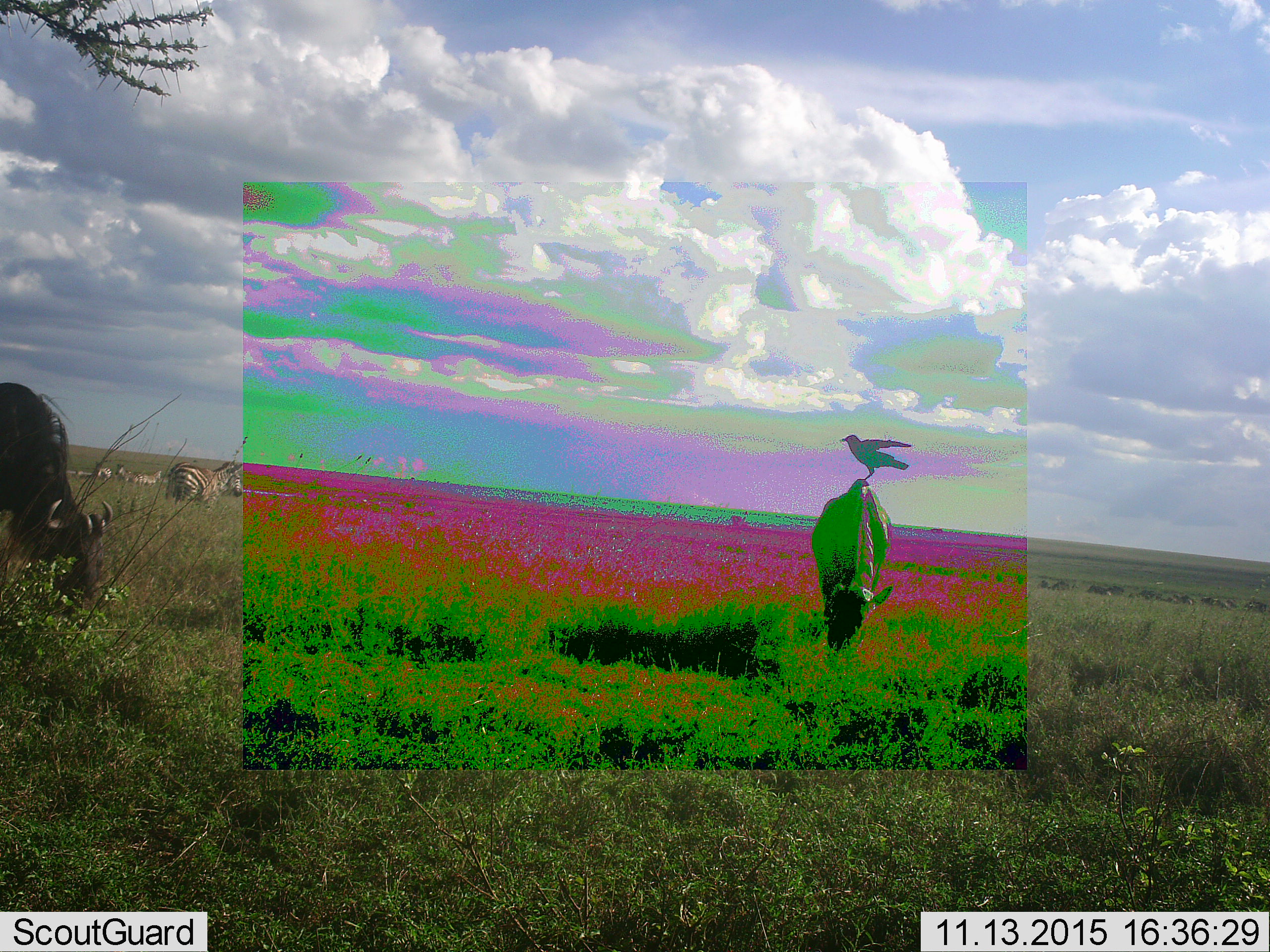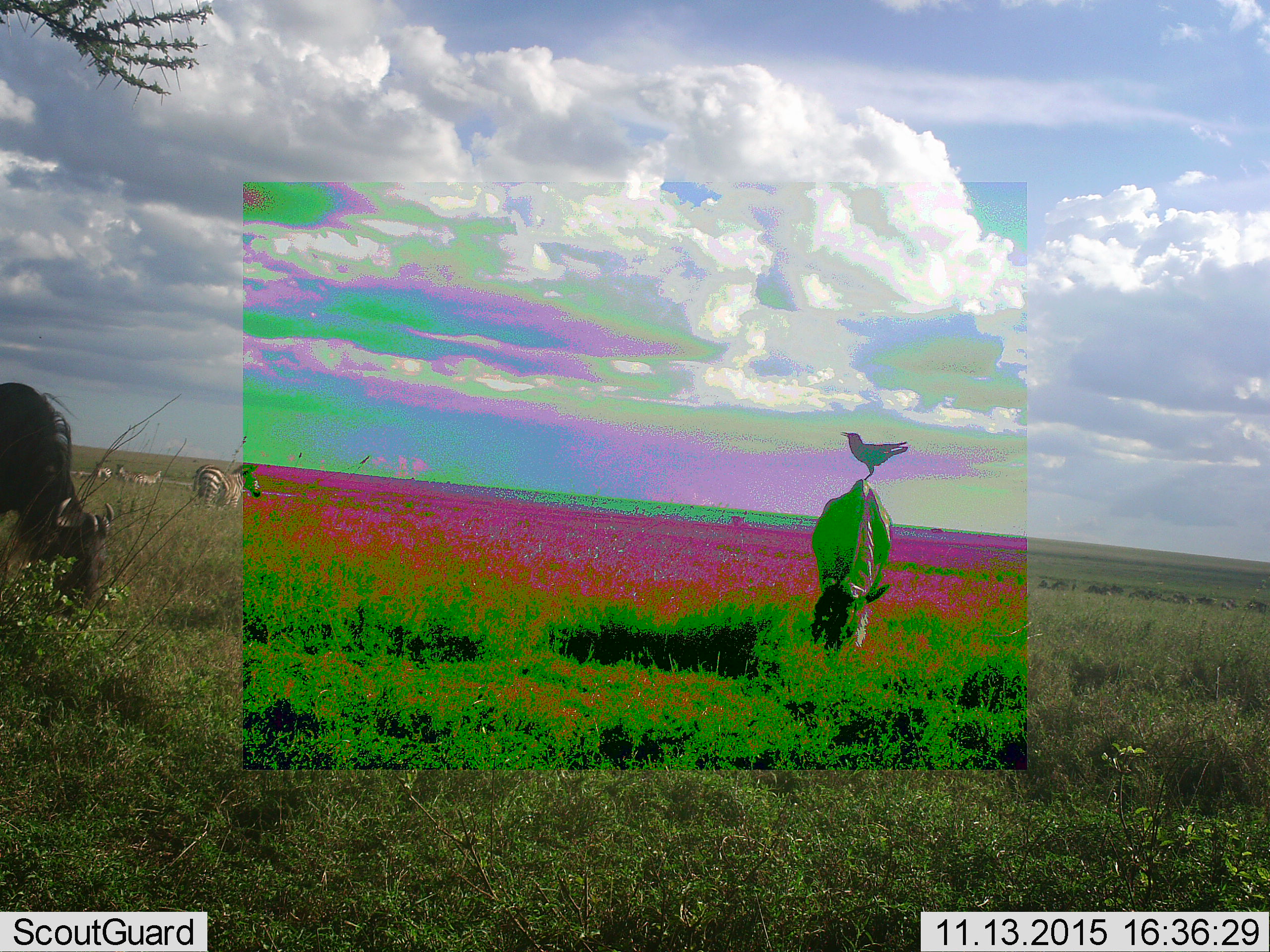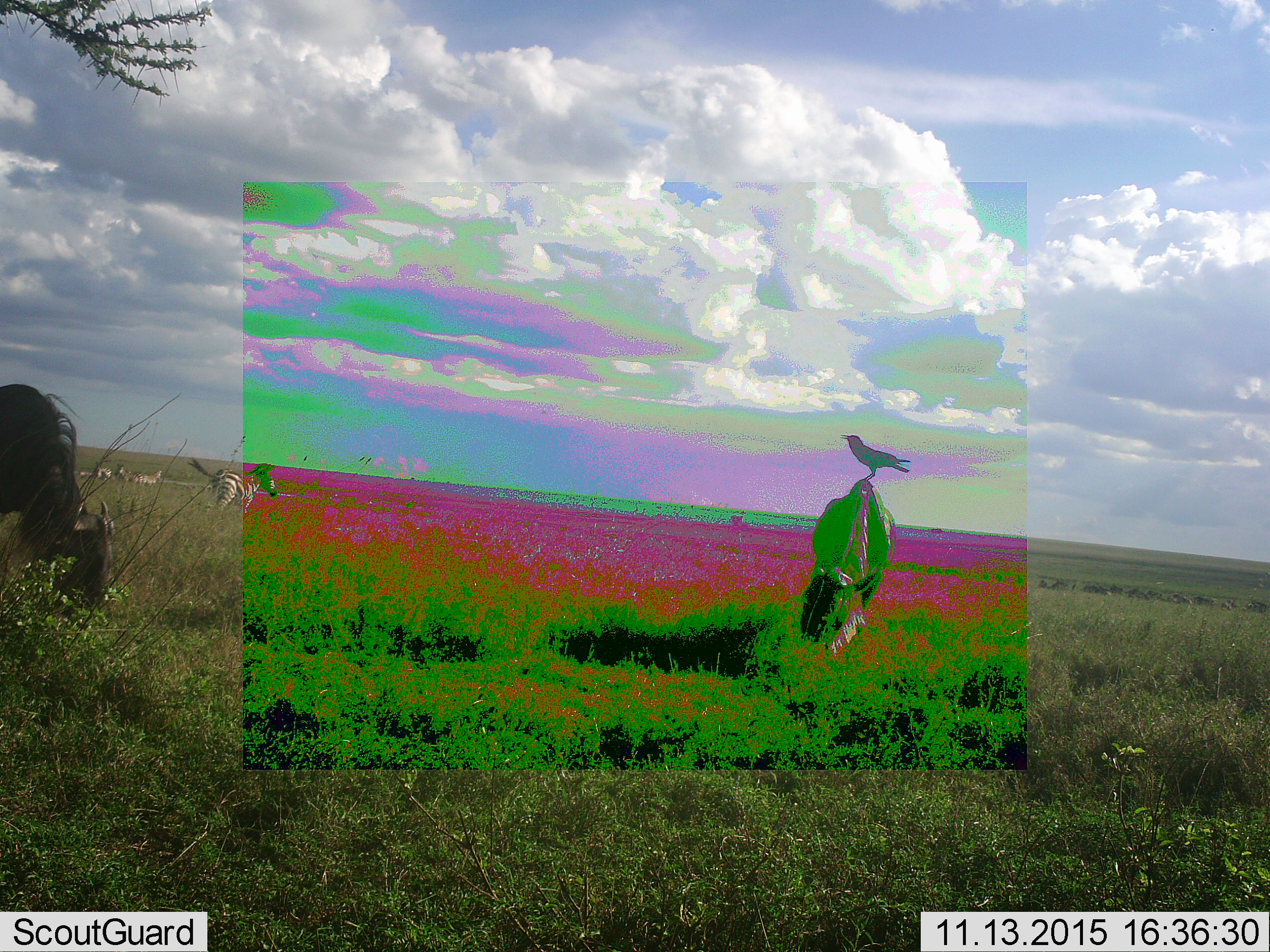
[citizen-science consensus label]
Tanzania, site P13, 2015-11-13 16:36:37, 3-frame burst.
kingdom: Animalia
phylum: Chordata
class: Aves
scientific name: Aves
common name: bird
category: otherbird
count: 1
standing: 71%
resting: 29%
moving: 0%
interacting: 43%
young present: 0%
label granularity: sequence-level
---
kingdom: Animalia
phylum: Chordata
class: Mammalia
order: Artiodactyla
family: Bovidae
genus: Connochaetes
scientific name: Connochaetes taurinus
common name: blue wildebeest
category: wildebeest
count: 2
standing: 25%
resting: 0%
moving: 12%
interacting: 0%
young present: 0%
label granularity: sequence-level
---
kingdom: Animalia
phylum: Chordata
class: Mammalia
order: Perissodactyla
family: Equidae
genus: Equus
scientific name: Equus quagga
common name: plains zebra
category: zebra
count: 5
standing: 78%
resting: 0%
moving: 33%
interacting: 0%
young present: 0%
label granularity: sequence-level